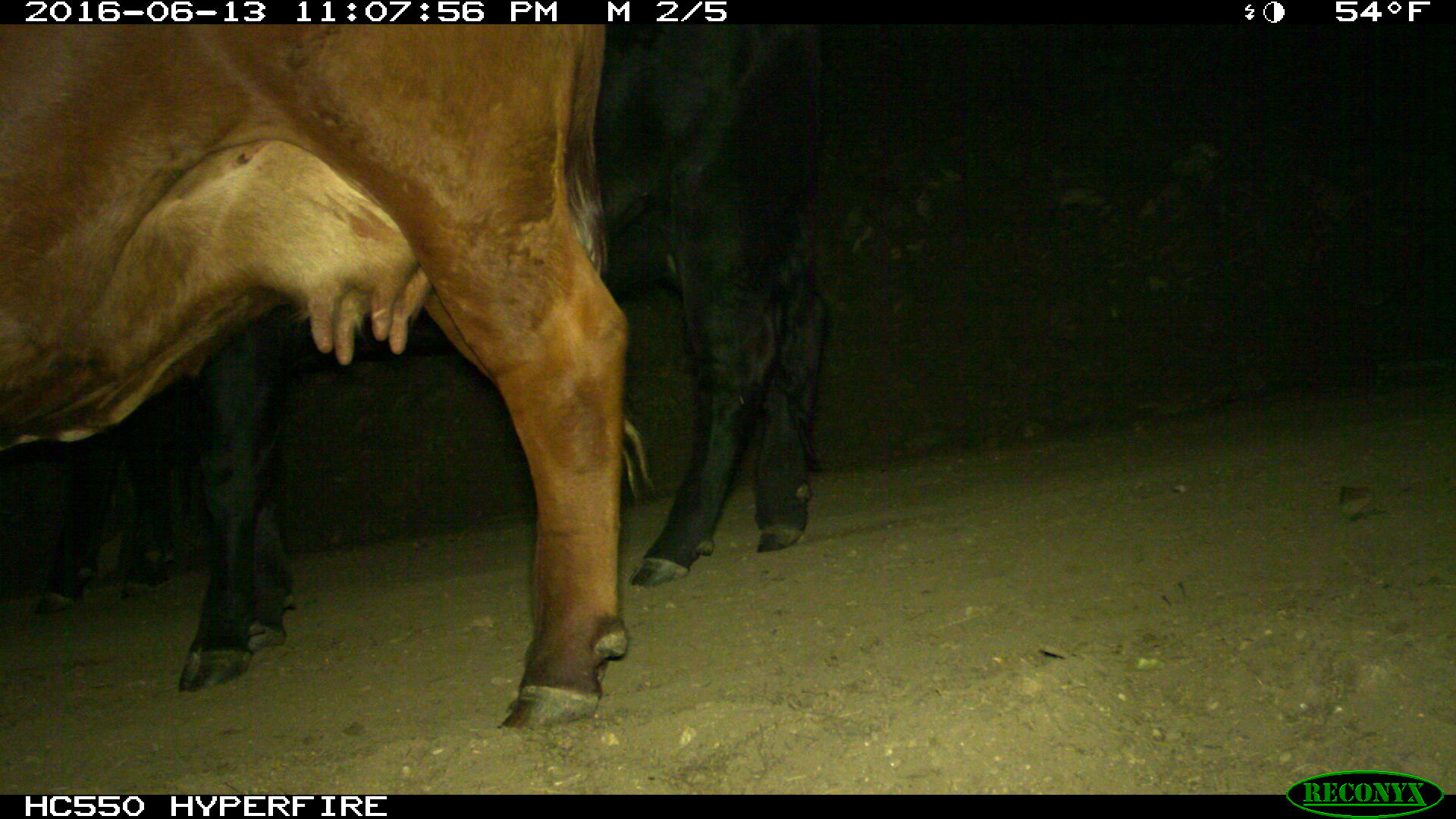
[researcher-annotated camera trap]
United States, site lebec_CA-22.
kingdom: Animalia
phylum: Chordata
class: Mammalia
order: Artiodactyla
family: Bovidae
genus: Bos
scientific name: Bos taurus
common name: domestic cow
Bos taurus (domestic cow).